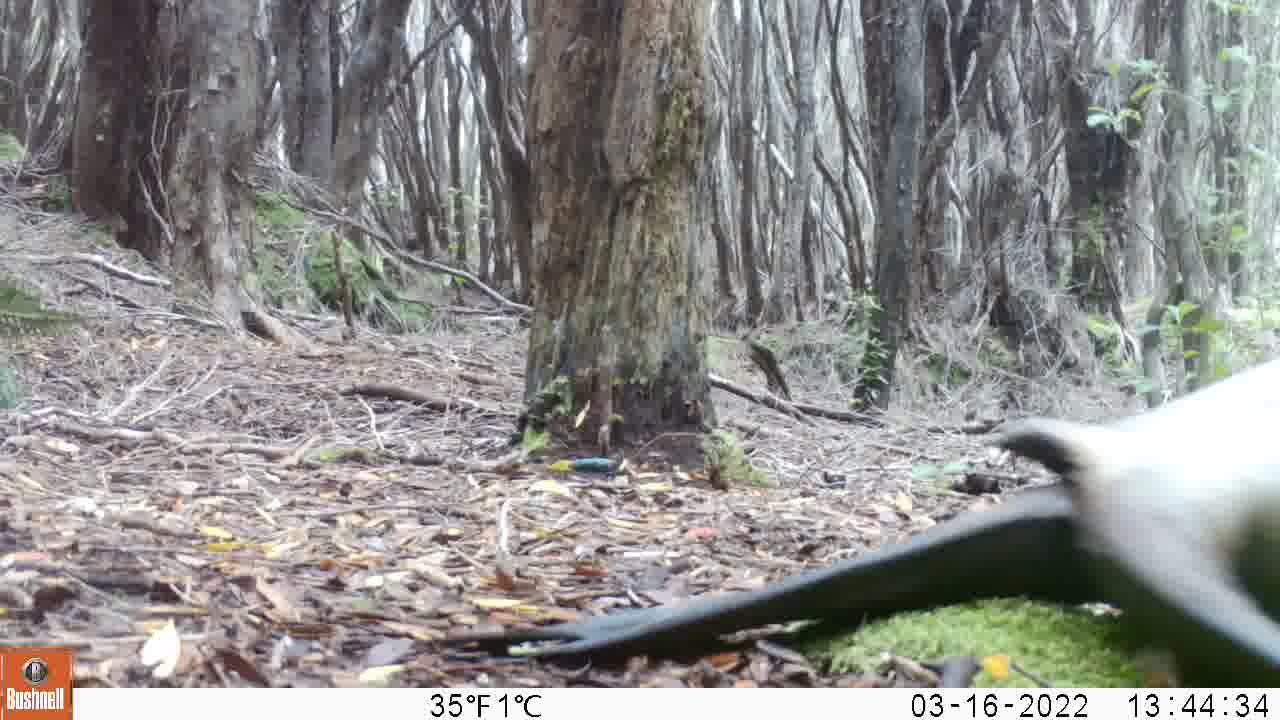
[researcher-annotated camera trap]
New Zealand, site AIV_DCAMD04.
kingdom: Animalia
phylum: Chordata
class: Mammalia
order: Carnivora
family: Otariidae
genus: Phocarctos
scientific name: Phocarctos hookeri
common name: new zealand sea lion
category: sealion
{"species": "sealion (new zealand sea lion) (Phocarctos hookeri)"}